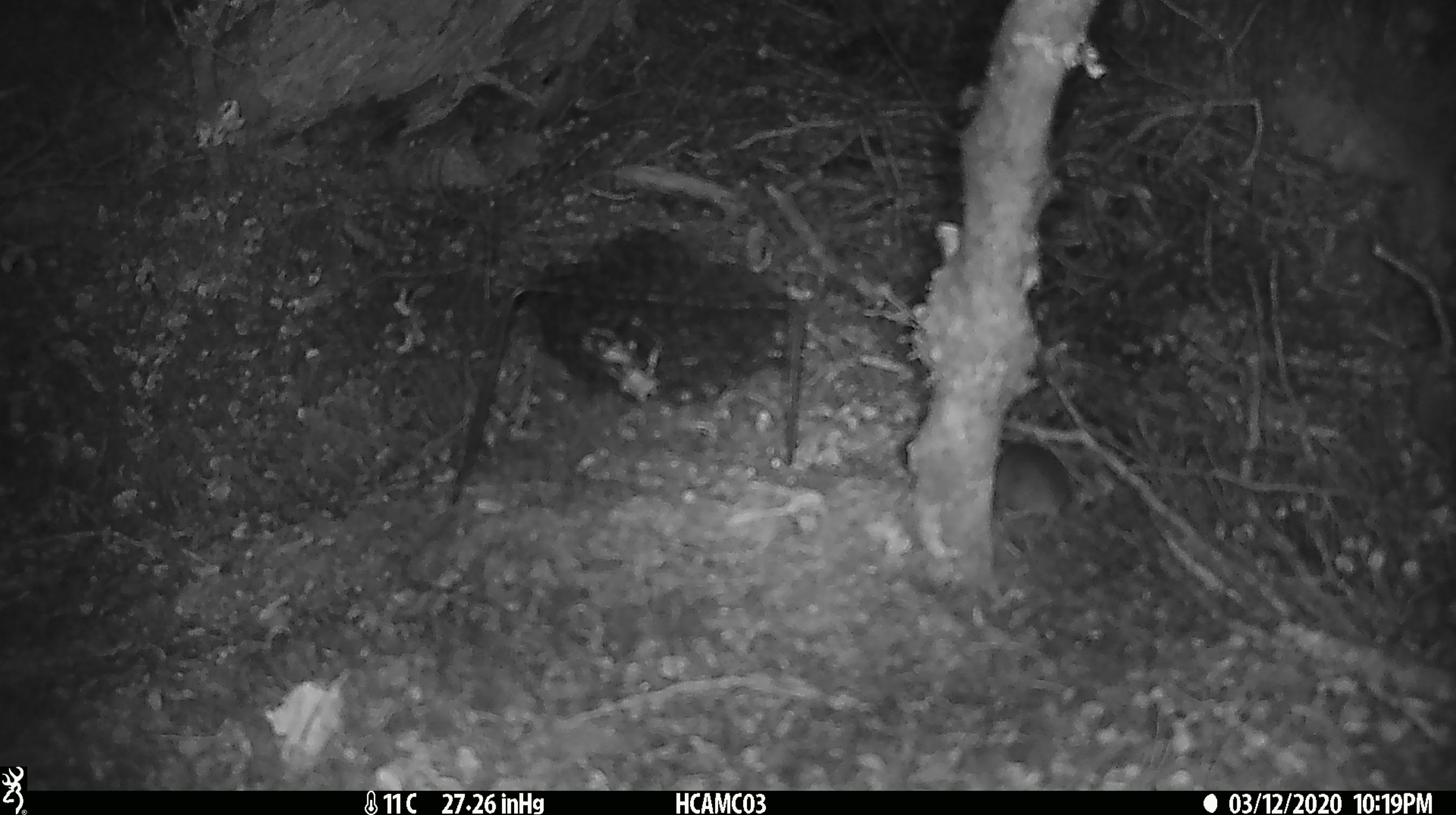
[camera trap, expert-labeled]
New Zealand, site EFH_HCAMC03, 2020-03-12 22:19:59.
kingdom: Animalia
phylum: Chordata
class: Mammalia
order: Rodentia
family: Muridae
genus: Mus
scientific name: Mus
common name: mouse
Mouse (Mus).